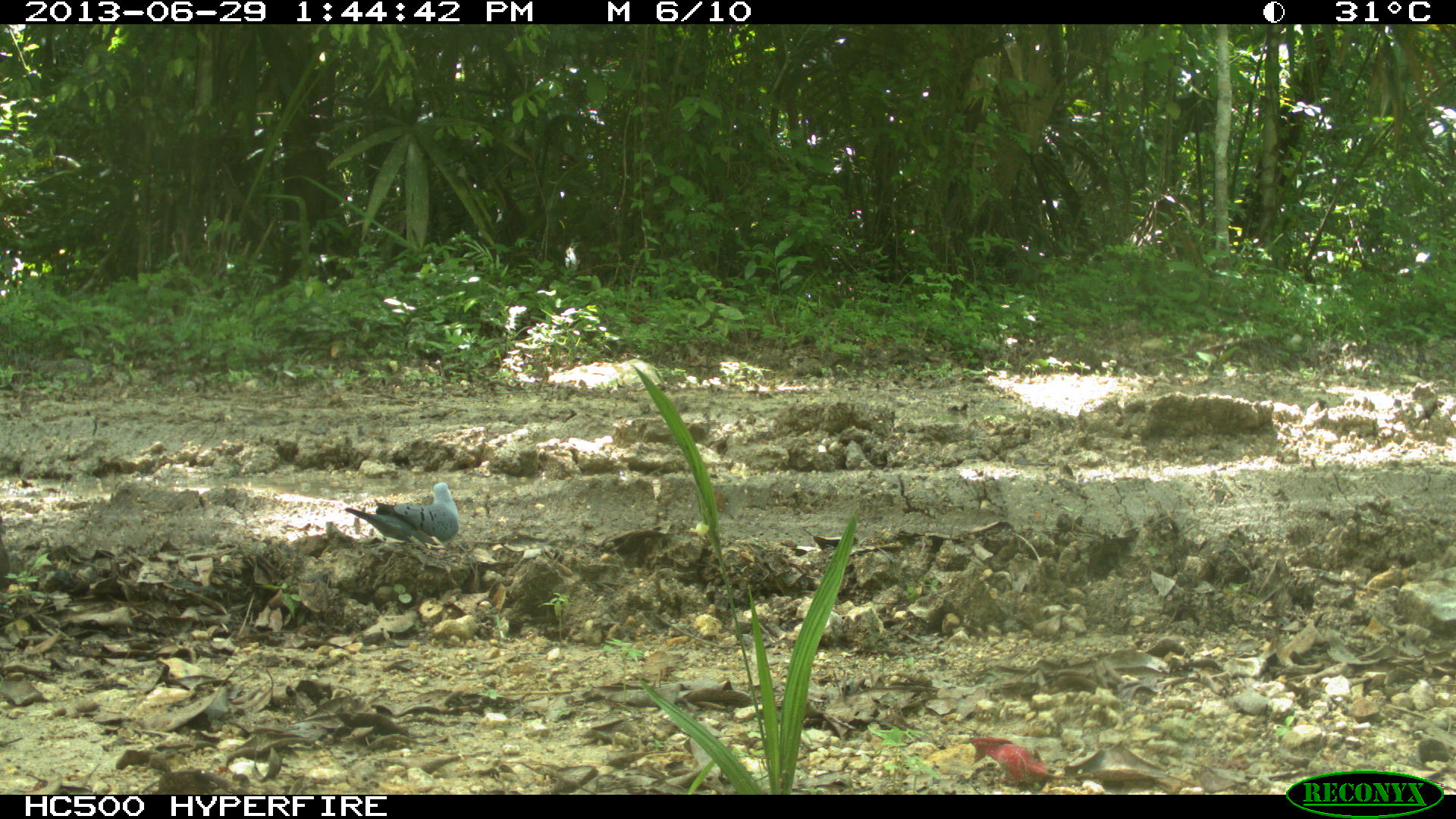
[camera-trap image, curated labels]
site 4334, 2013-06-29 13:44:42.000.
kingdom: Animalia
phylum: Chordata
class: Aves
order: Columbiformes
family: Columbidae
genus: Claravis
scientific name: Claravis pretiosa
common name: blue ground-dove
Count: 2.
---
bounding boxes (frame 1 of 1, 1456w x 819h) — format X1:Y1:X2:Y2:
claravis pretiosa: 343:482:460:550